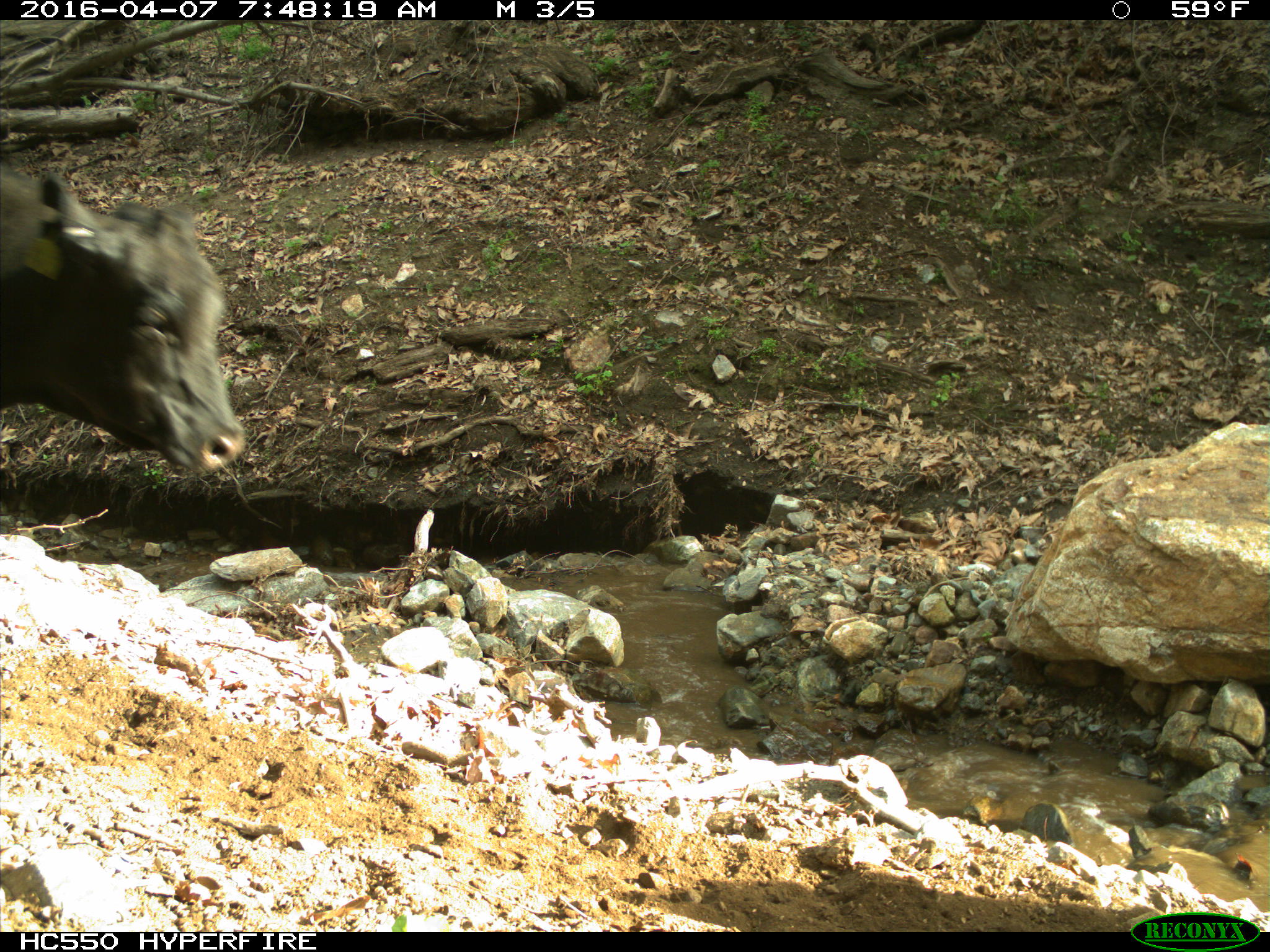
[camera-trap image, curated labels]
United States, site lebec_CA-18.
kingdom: Animalia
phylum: Chordata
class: Mammalia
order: Artiodactyla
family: Bovidae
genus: Bos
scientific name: Bos taurus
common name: domestic cow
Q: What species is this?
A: Bos taurus (domestic cow).